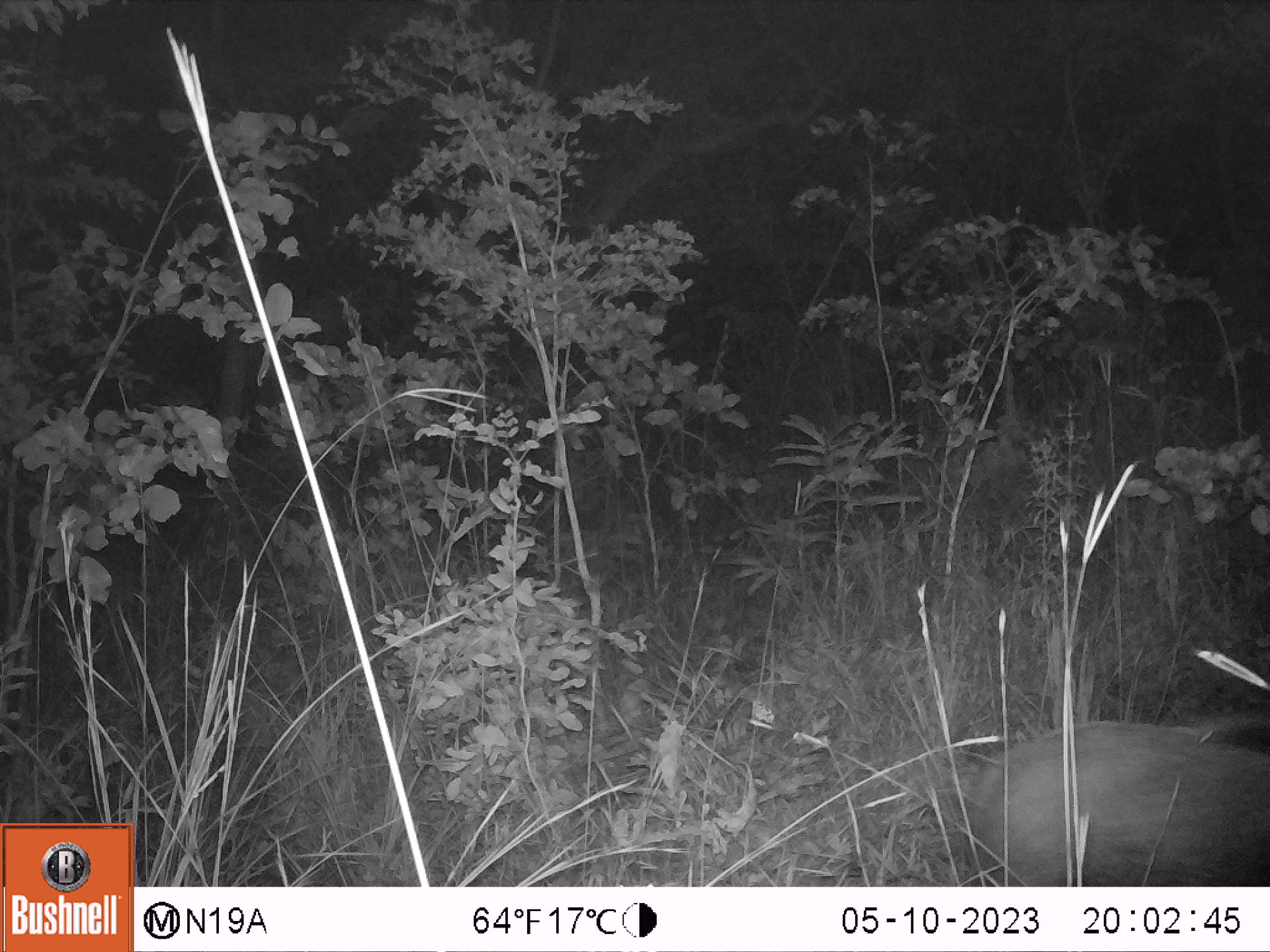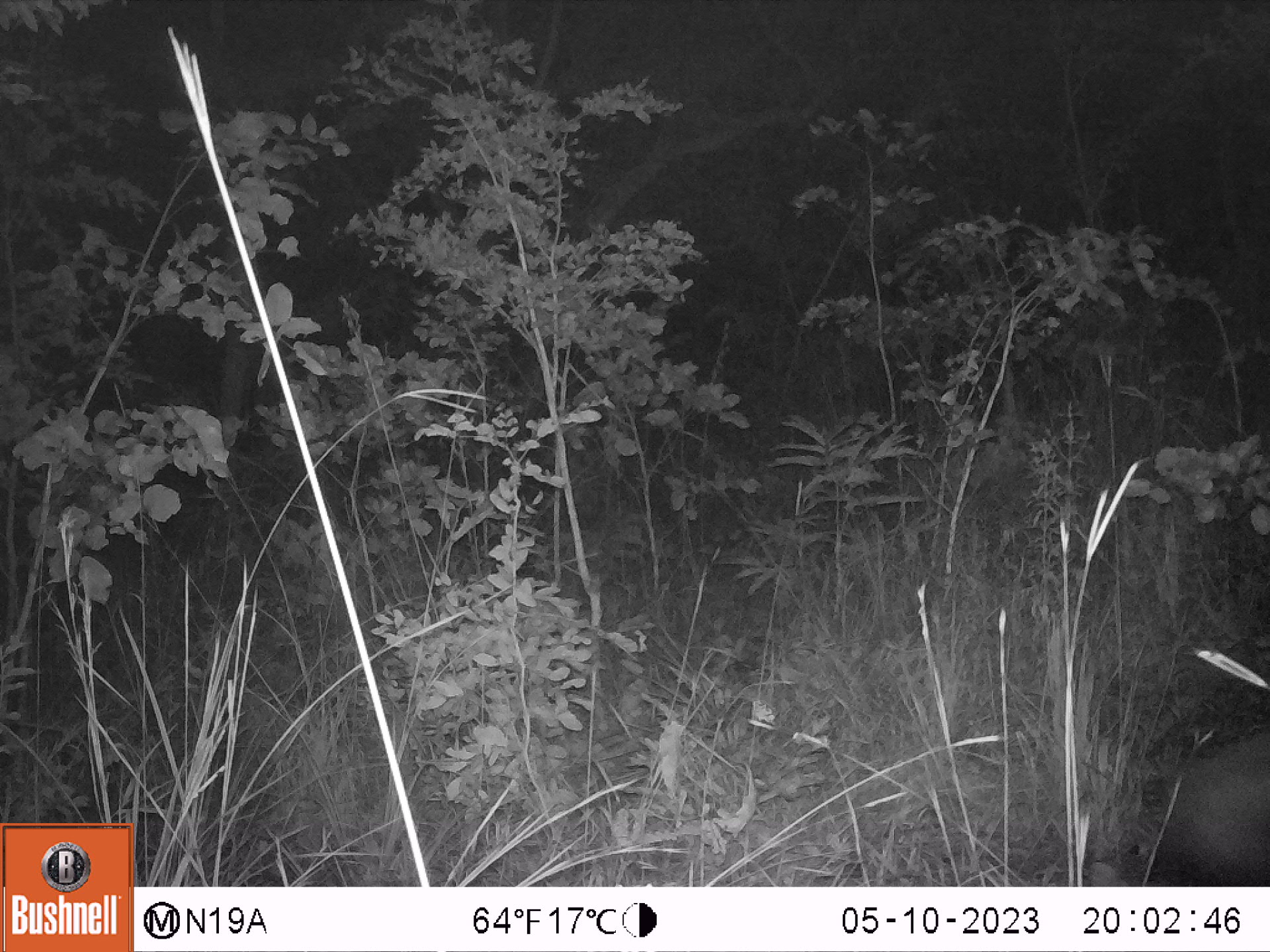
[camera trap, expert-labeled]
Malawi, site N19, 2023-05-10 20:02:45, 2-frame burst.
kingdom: Animalia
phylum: Chordata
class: Mammalia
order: Artiodactyla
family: Suidae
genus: Potamochoerus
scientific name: Potamochoerus larvatus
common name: bushpig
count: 1